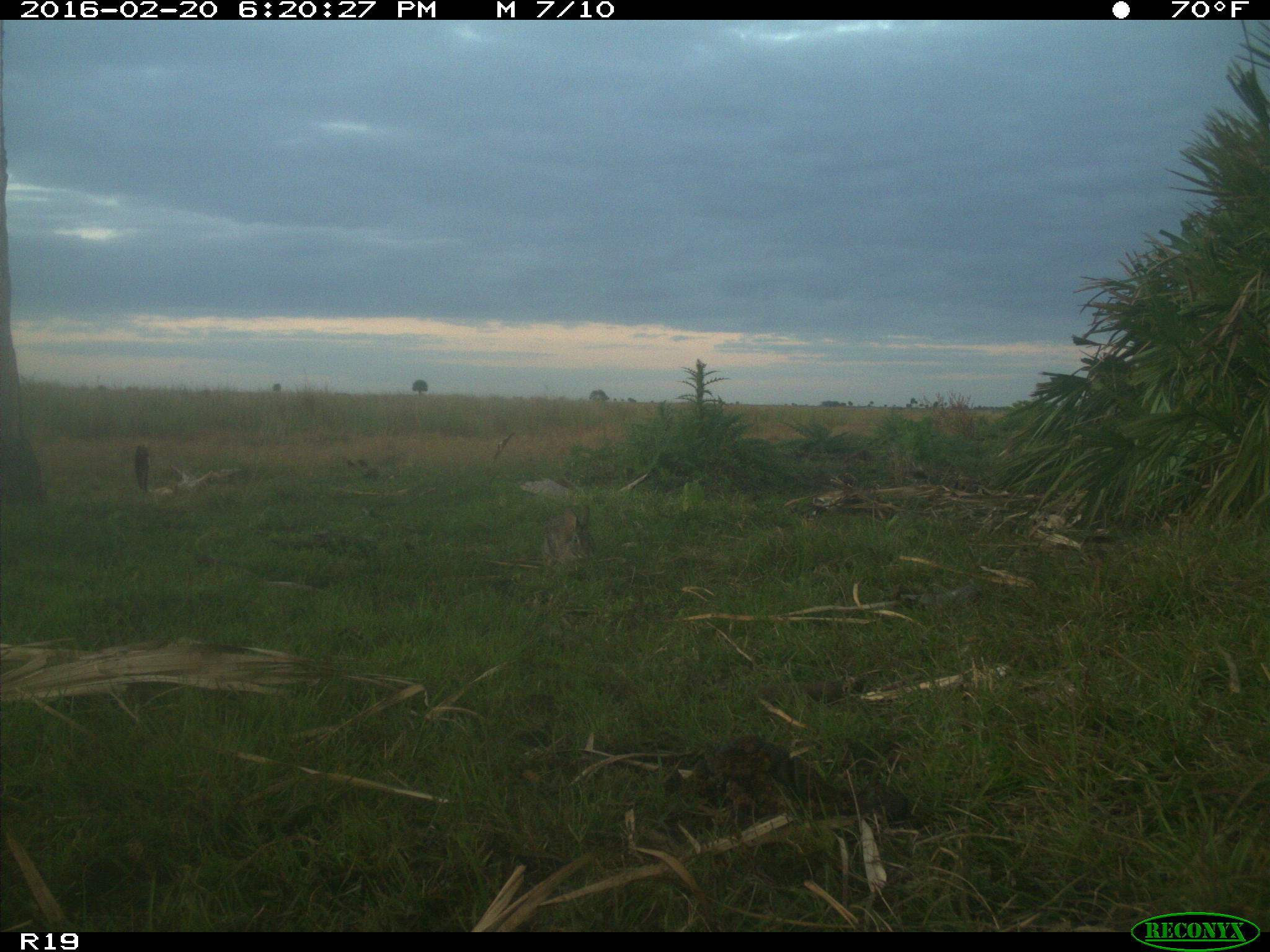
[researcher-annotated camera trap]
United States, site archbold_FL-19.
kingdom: Animalia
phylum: Chordata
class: Mammalia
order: Lagomorpha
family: Leporidae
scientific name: Leporidae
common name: rabbits and hares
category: unidentified rabbit